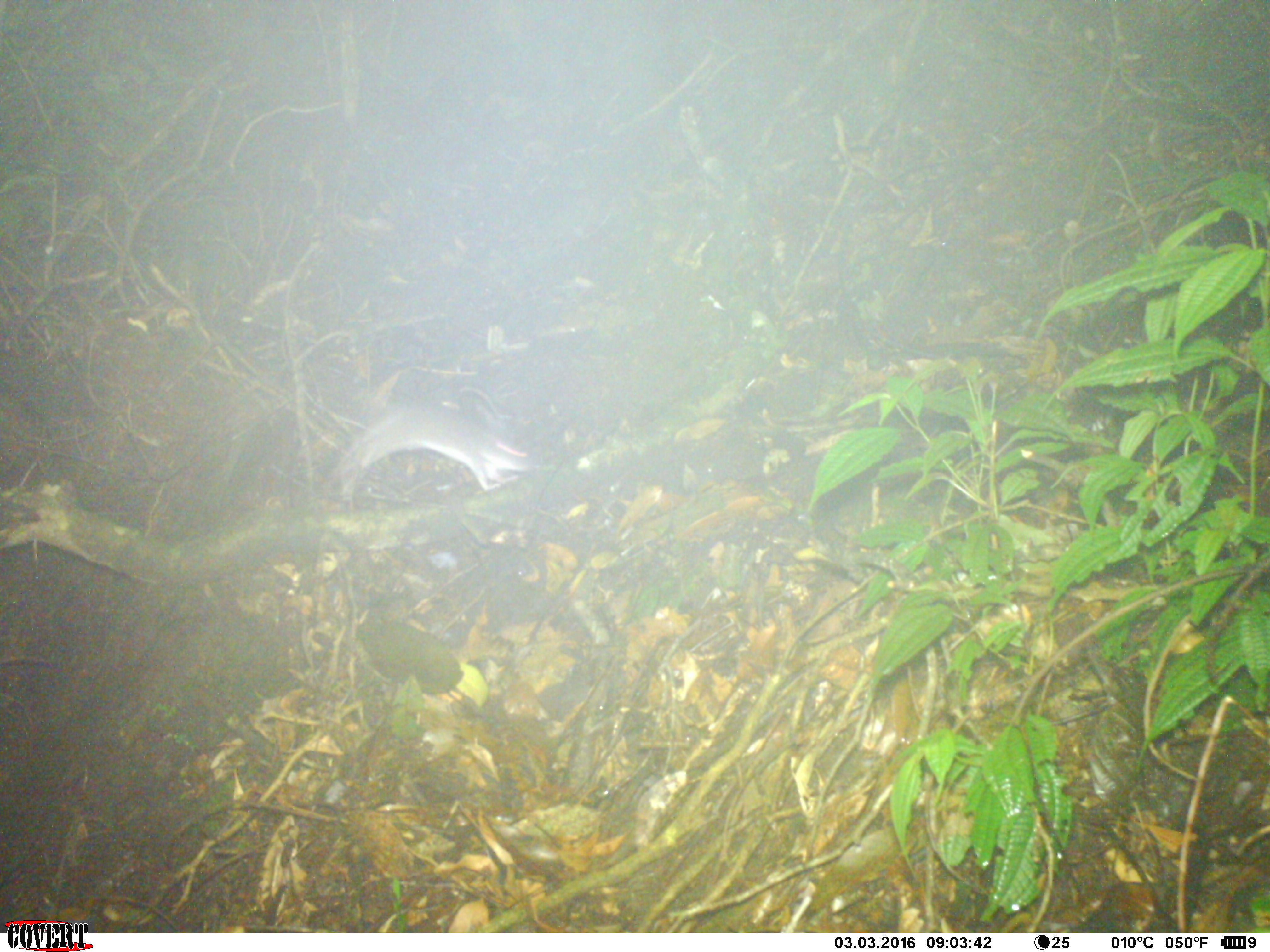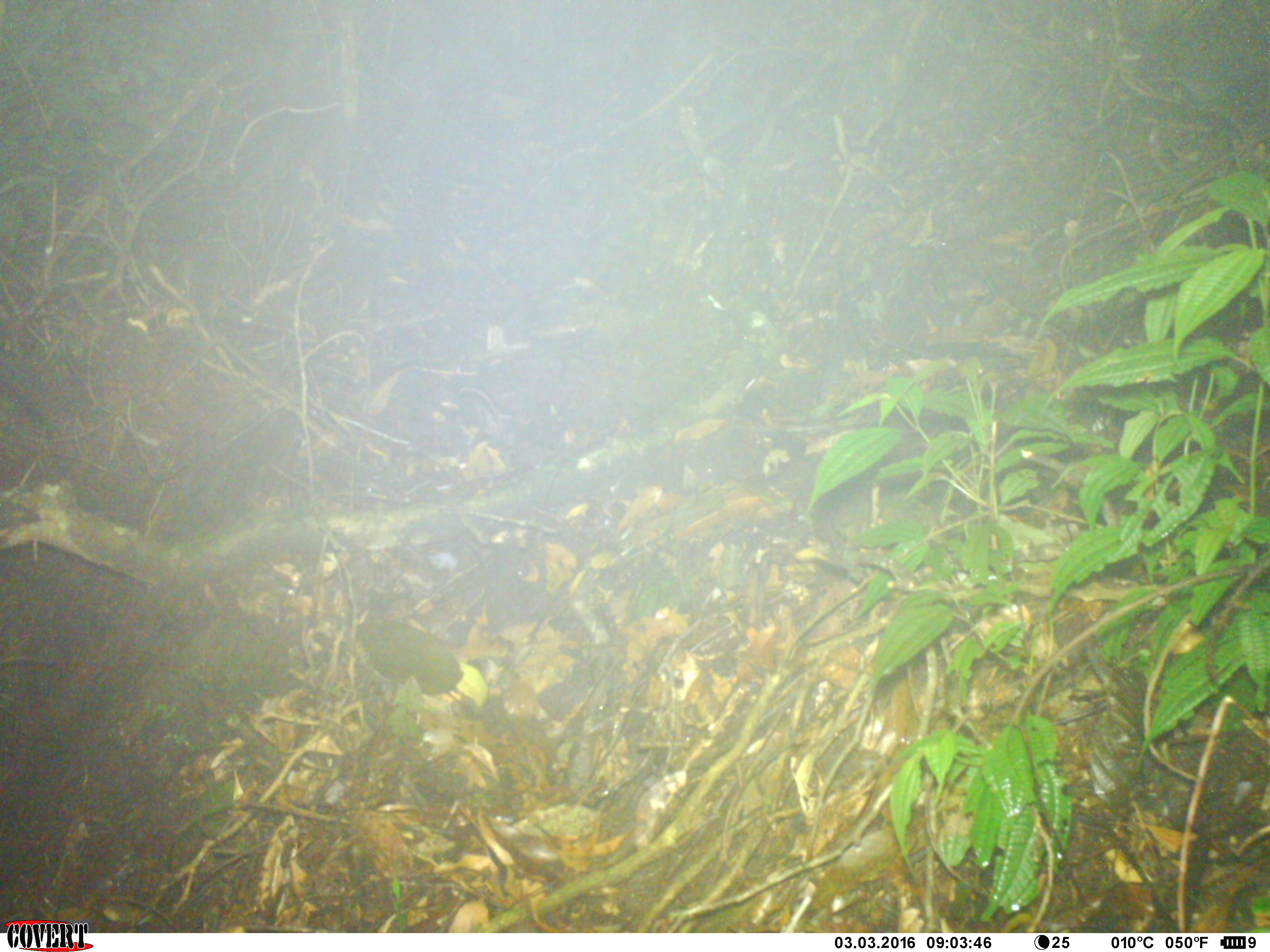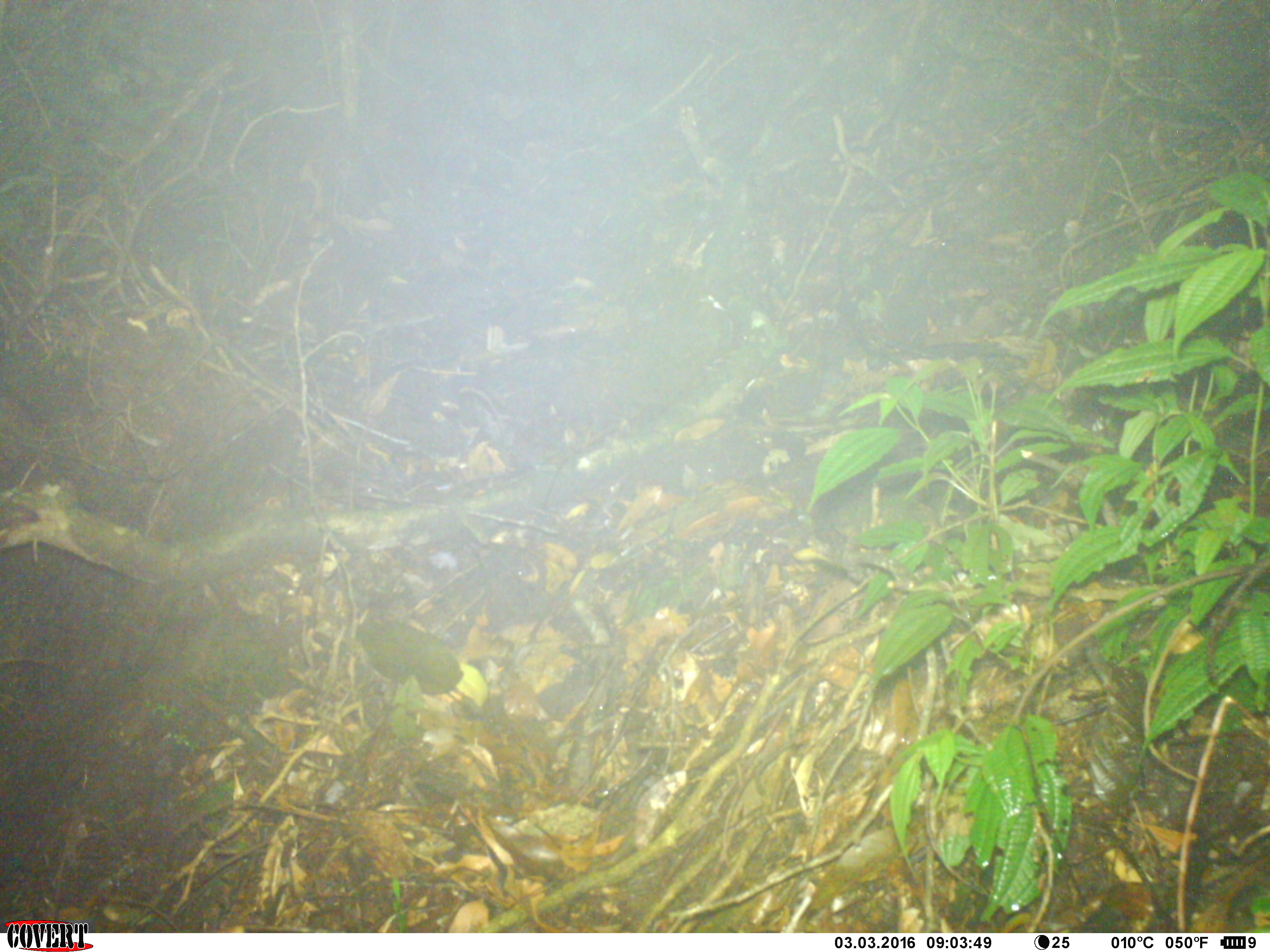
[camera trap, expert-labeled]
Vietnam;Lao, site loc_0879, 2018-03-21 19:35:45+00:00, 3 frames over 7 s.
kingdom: Animalia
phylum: Chordata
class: Mammalia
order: Rodentia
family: Muridae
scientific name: Muridae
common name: old-world mice and rats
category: unidentified murid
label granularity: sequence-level